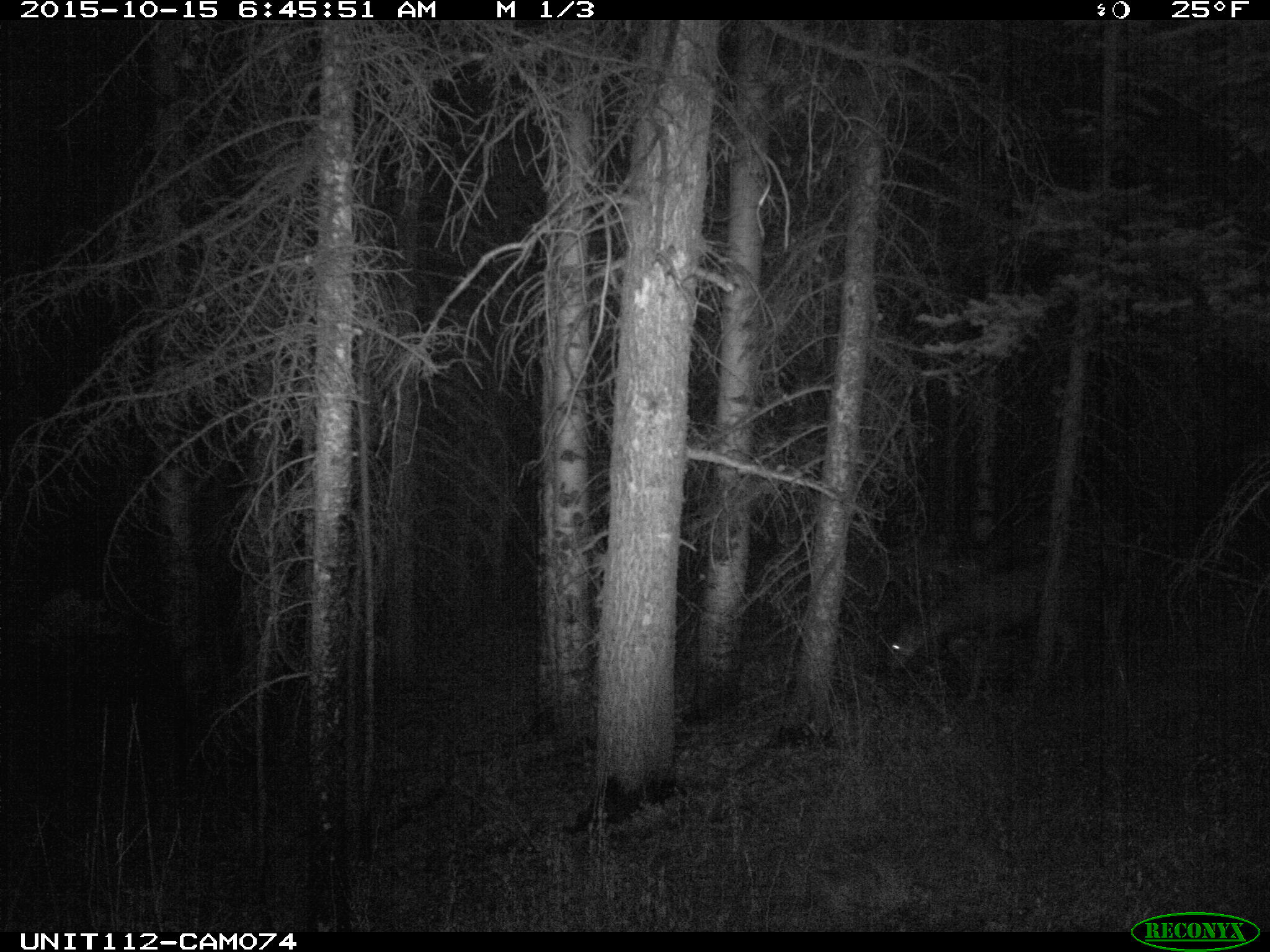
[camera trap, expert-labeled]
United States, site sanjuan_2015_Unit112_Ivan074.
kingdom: Animalia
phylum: Chordata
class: Mammalia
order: Artiodactyla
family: Cervidae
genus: Odocoileus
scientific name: Odocoileus hemionus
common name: mule deer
Odocoileus hemionus (mule deer).